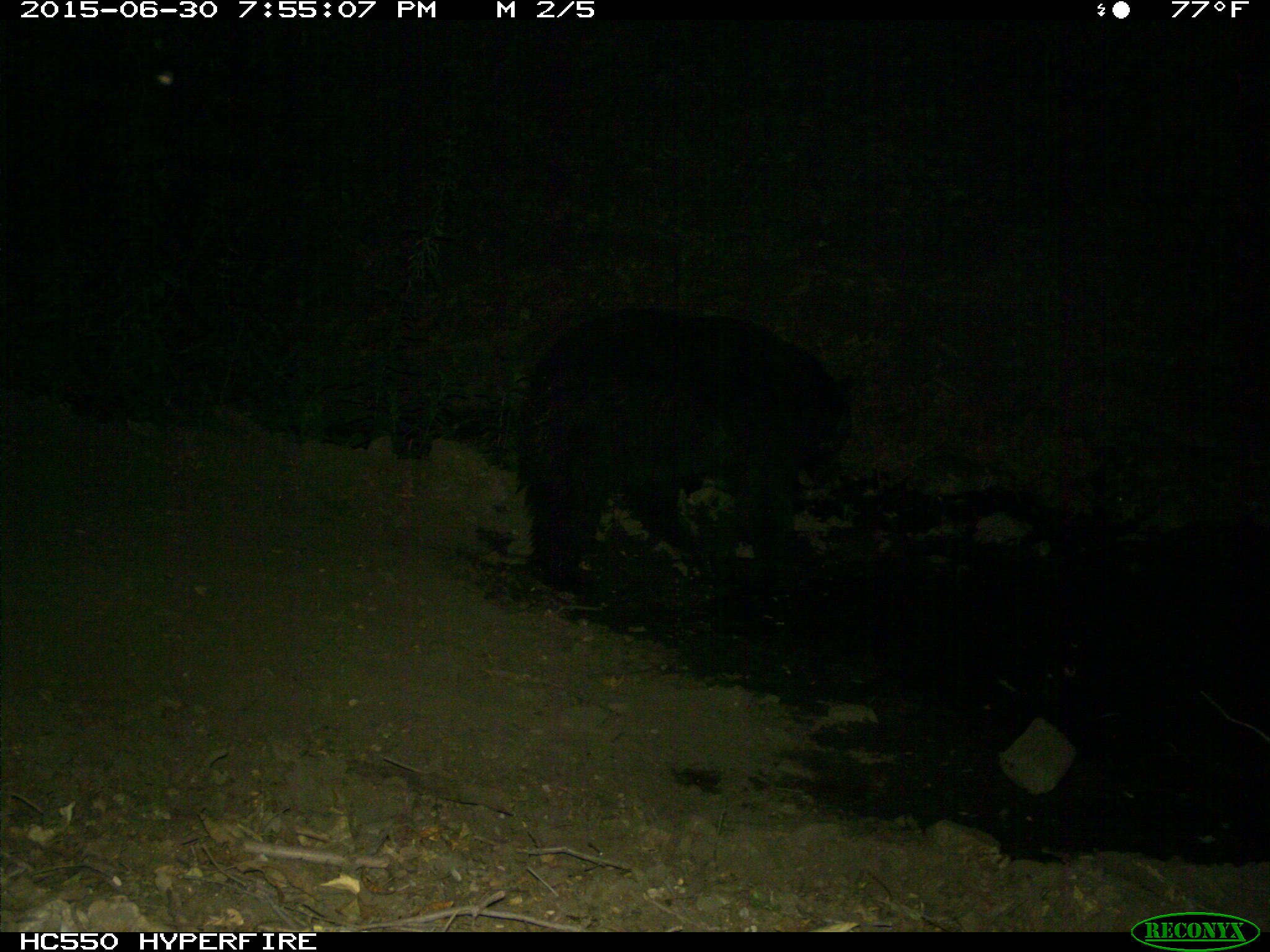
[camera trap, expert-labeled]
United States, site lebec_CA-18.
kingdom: Animalia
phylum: Chordata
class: Mammalia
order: Carnivora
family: Ursidae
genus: Ursus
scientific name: Ursus americanus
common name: american black bear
Ursus americanus (american black bear).